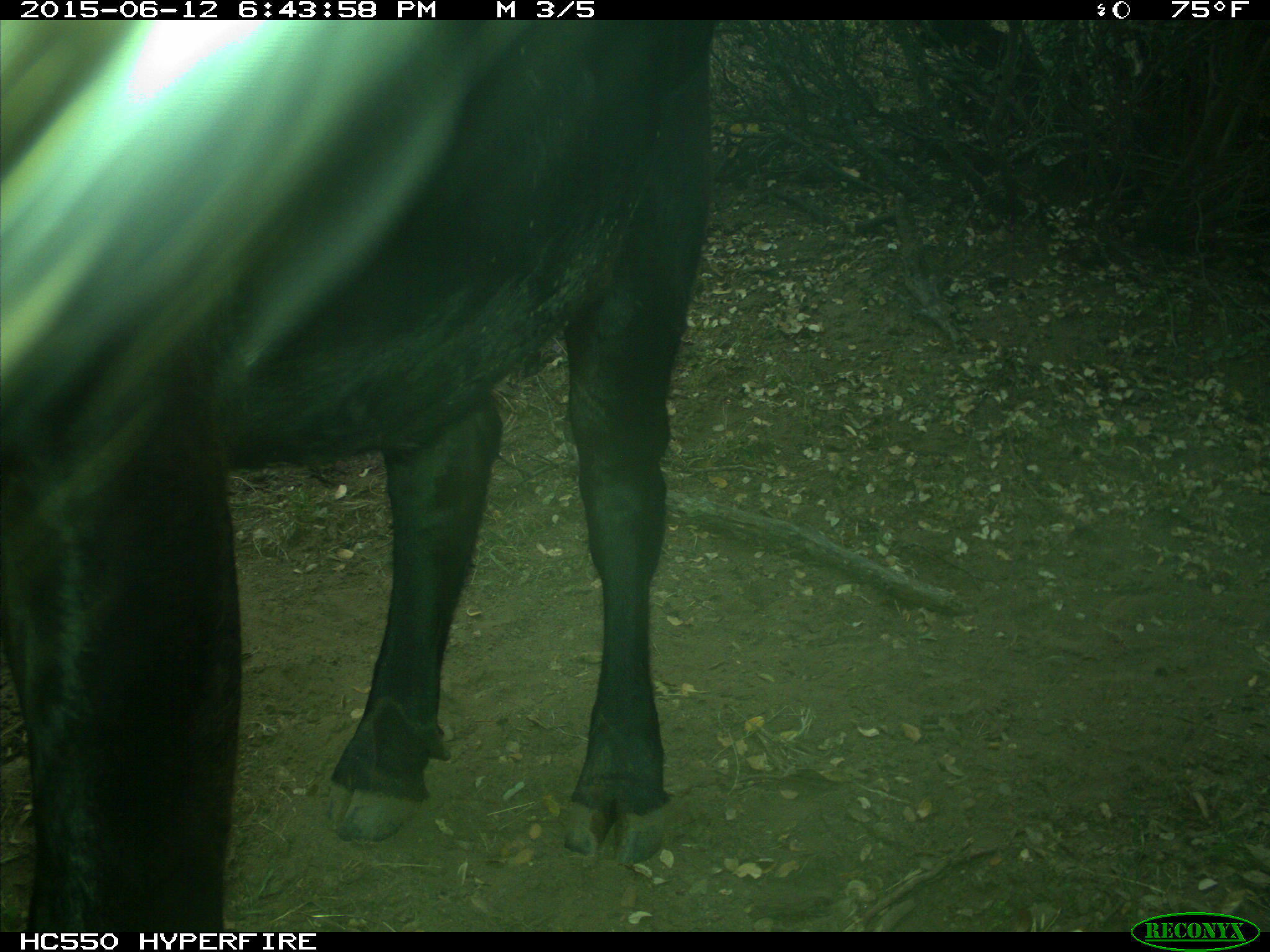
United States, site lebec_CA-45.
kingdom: Animalia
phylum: Chordata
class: Mammalia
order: Artiodactyla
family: Bovidae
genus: Bos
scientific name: Bos taurus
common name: domestic cow